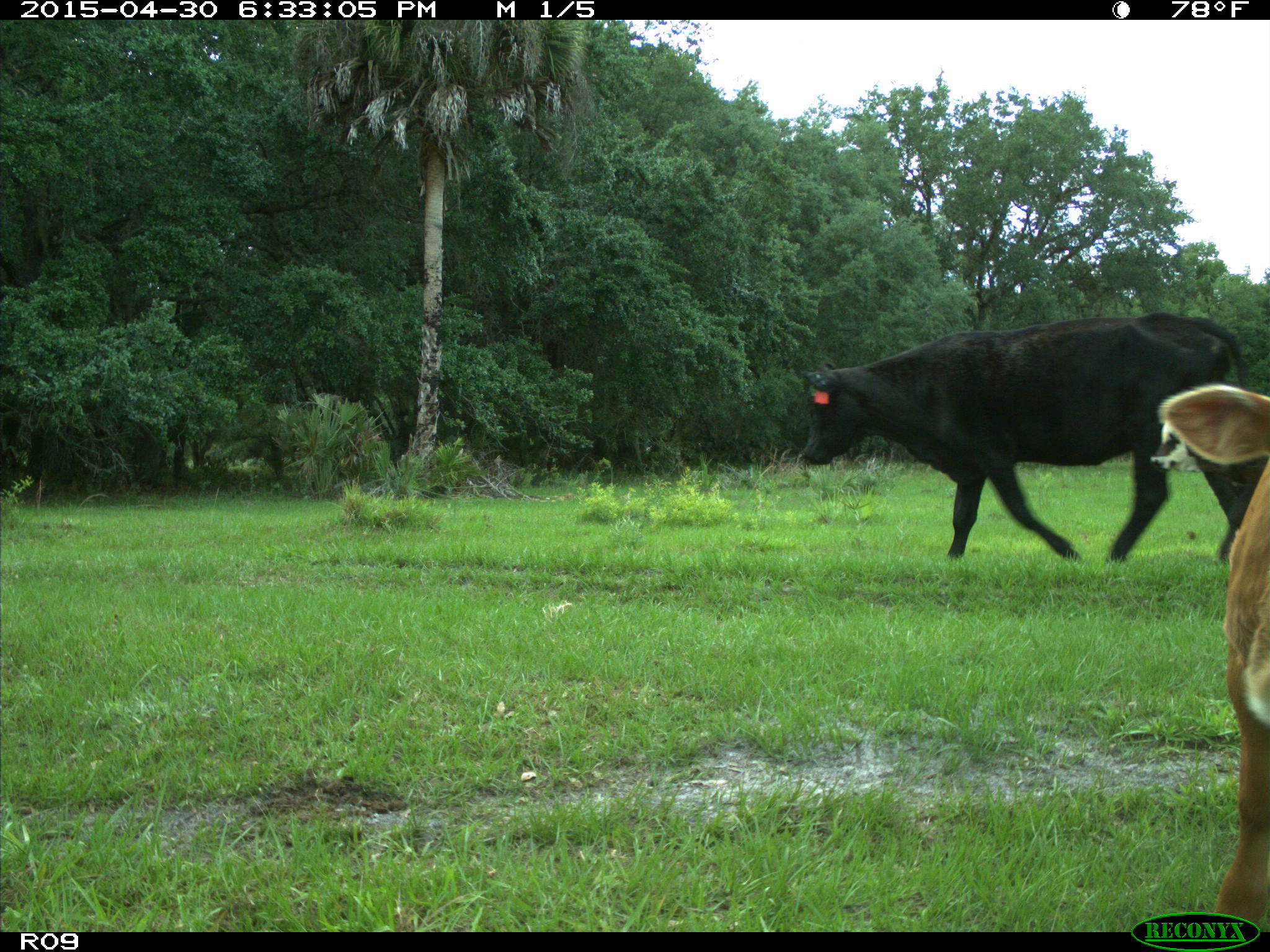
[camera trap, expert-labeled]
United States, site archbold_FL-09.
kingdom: Animalia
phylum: Chordata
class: Mammalia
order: Artiodactyla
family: Bovidae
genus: Bos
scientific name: Bos taurus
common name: domestic cow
Bos taurus (domestic cow).